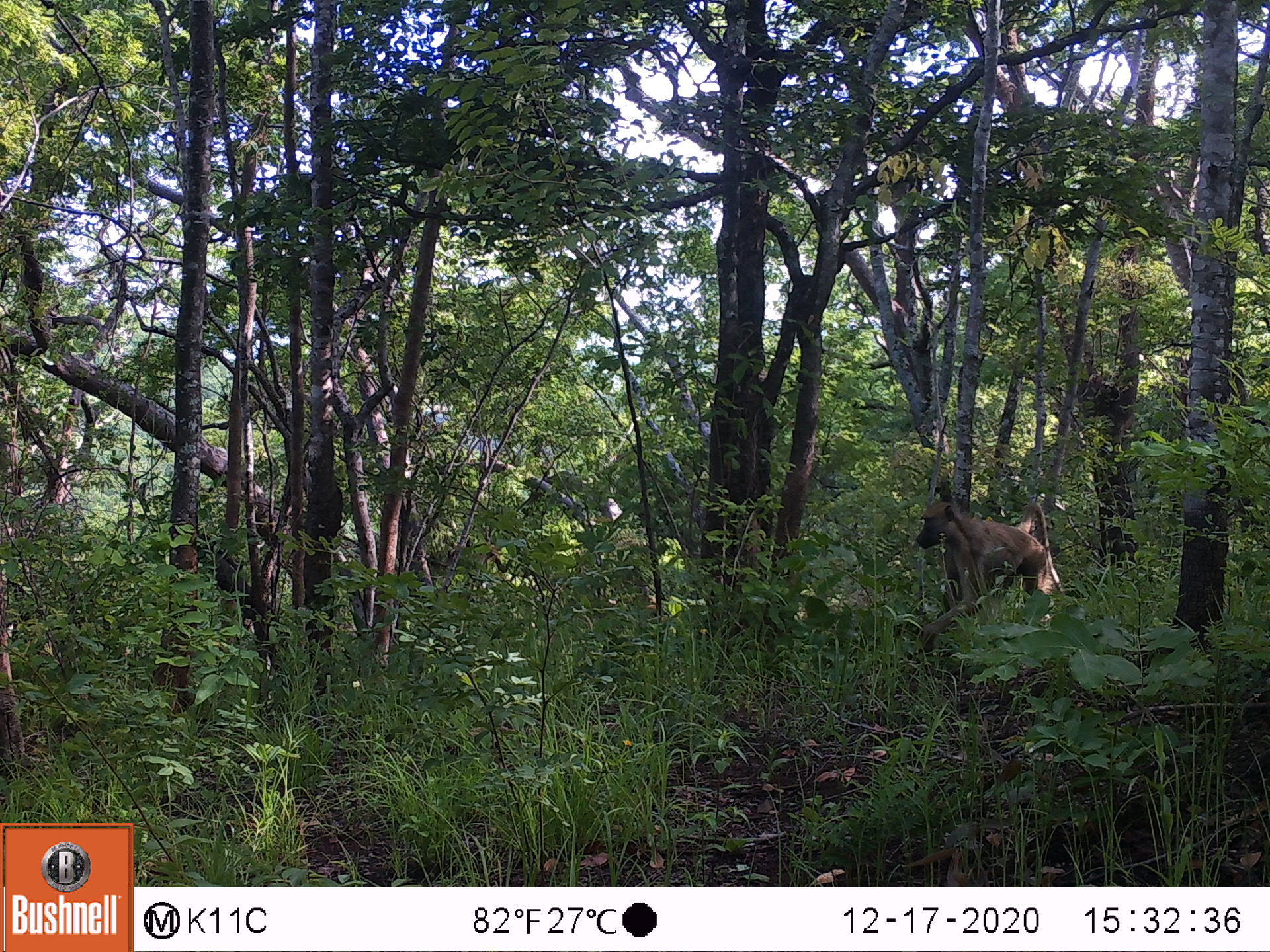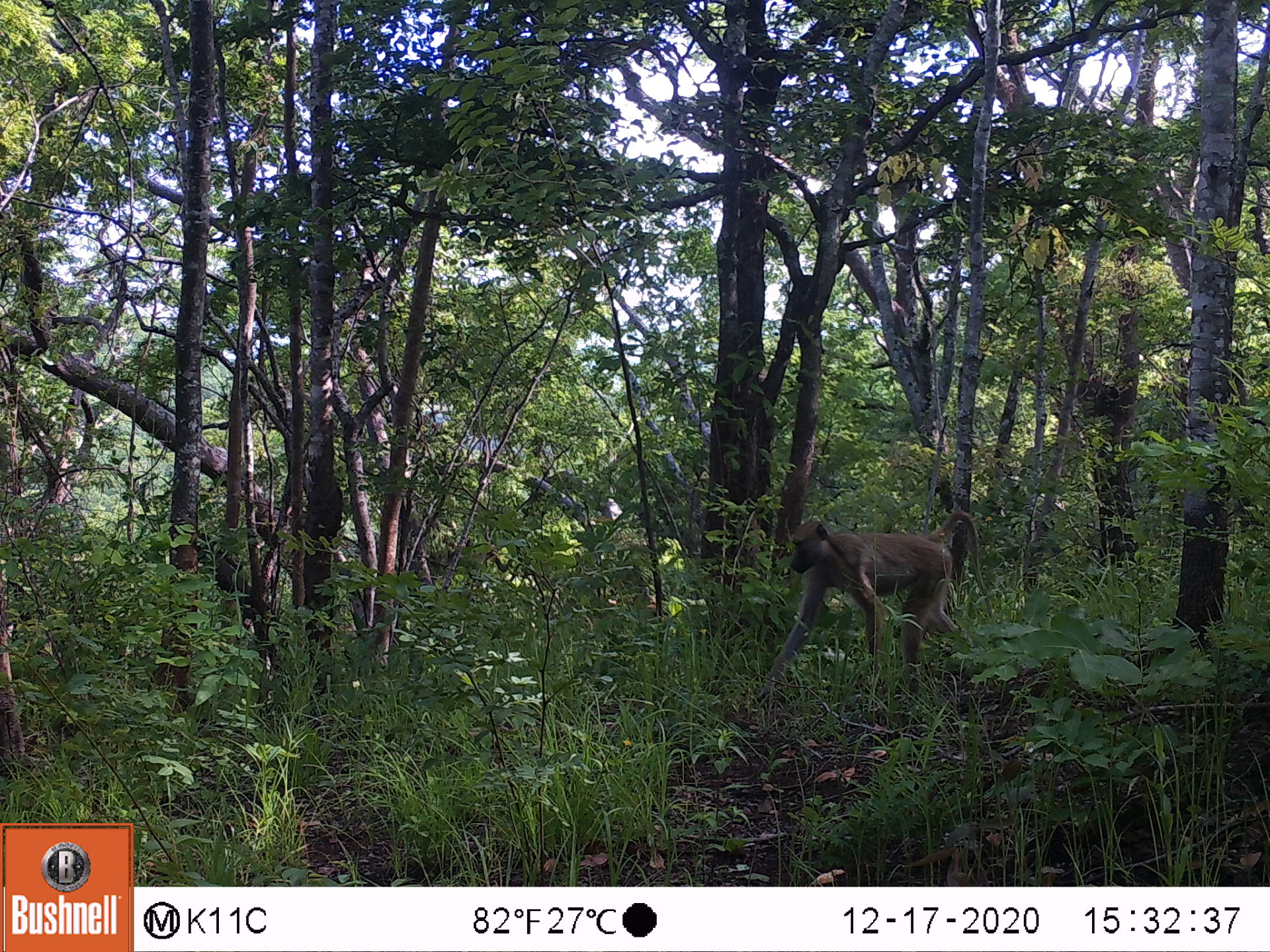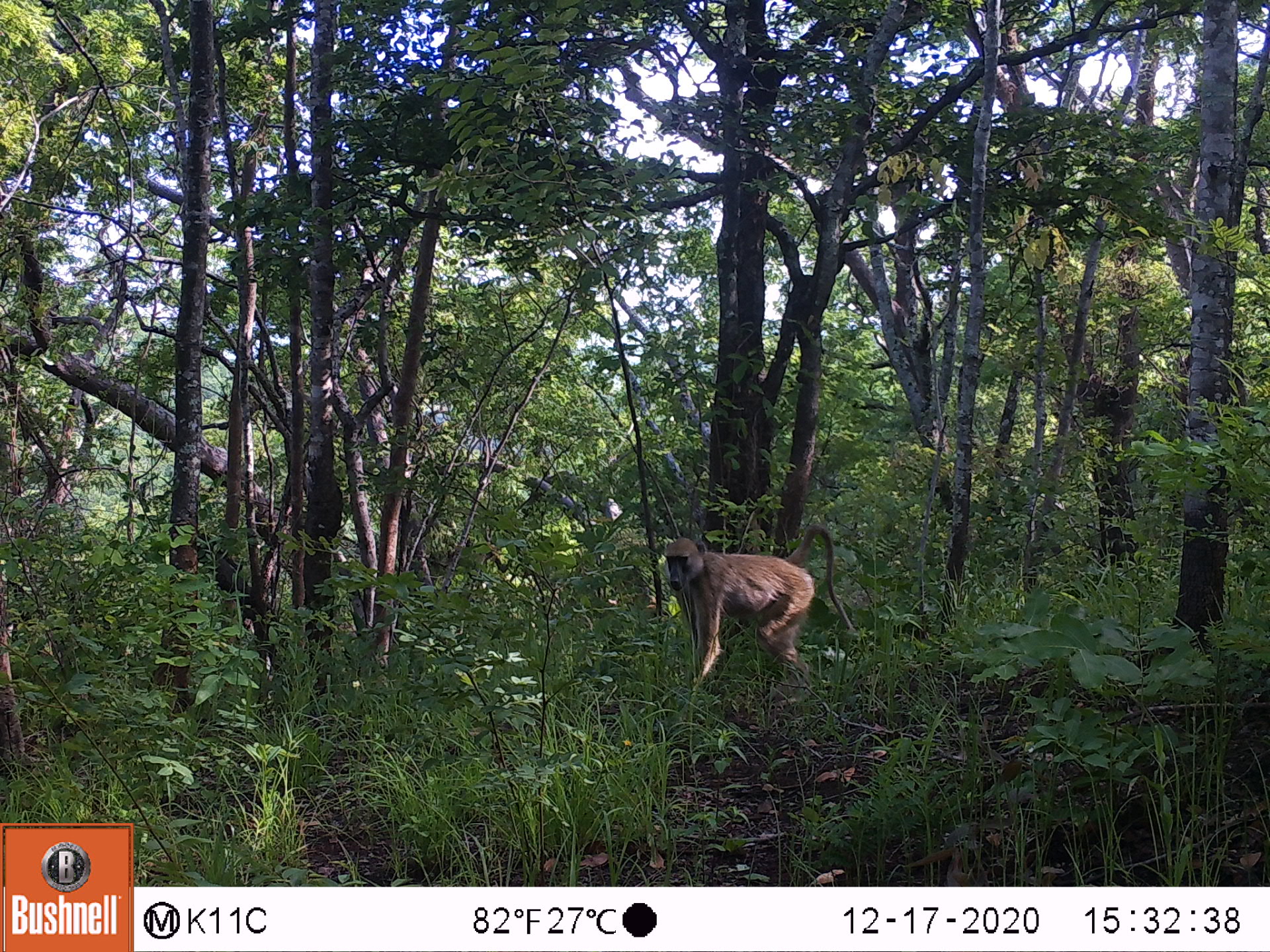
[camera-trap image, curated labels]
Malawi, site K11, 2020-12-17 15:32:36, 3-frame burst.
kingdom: Animalia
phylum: Chordata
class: Mammalia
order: Primates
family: Cercopithecidae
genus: Papio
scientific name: Papio cynocephalus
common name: yellow baboon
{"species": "yellow baboon (Papio cynocephalus)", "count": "1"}